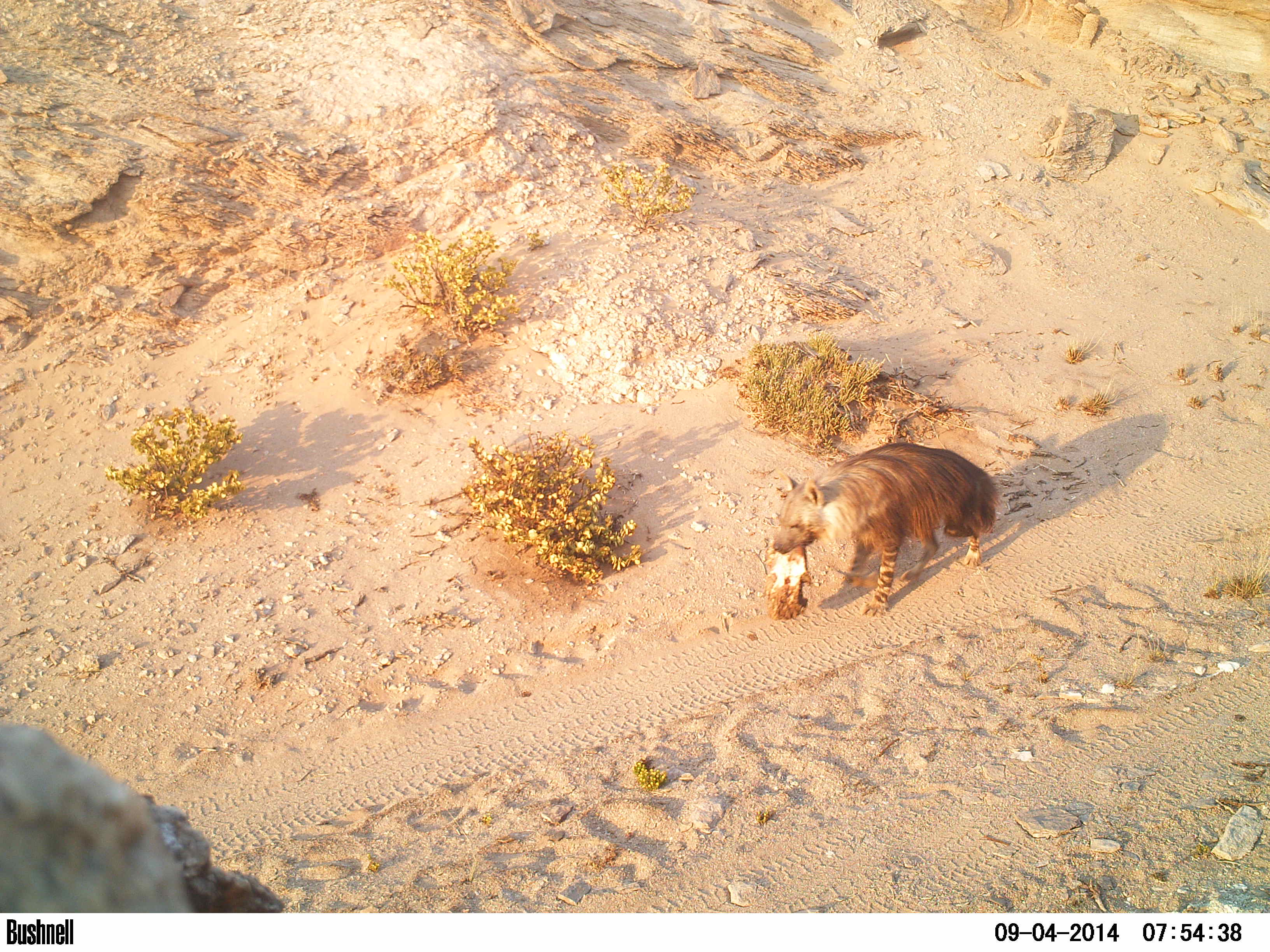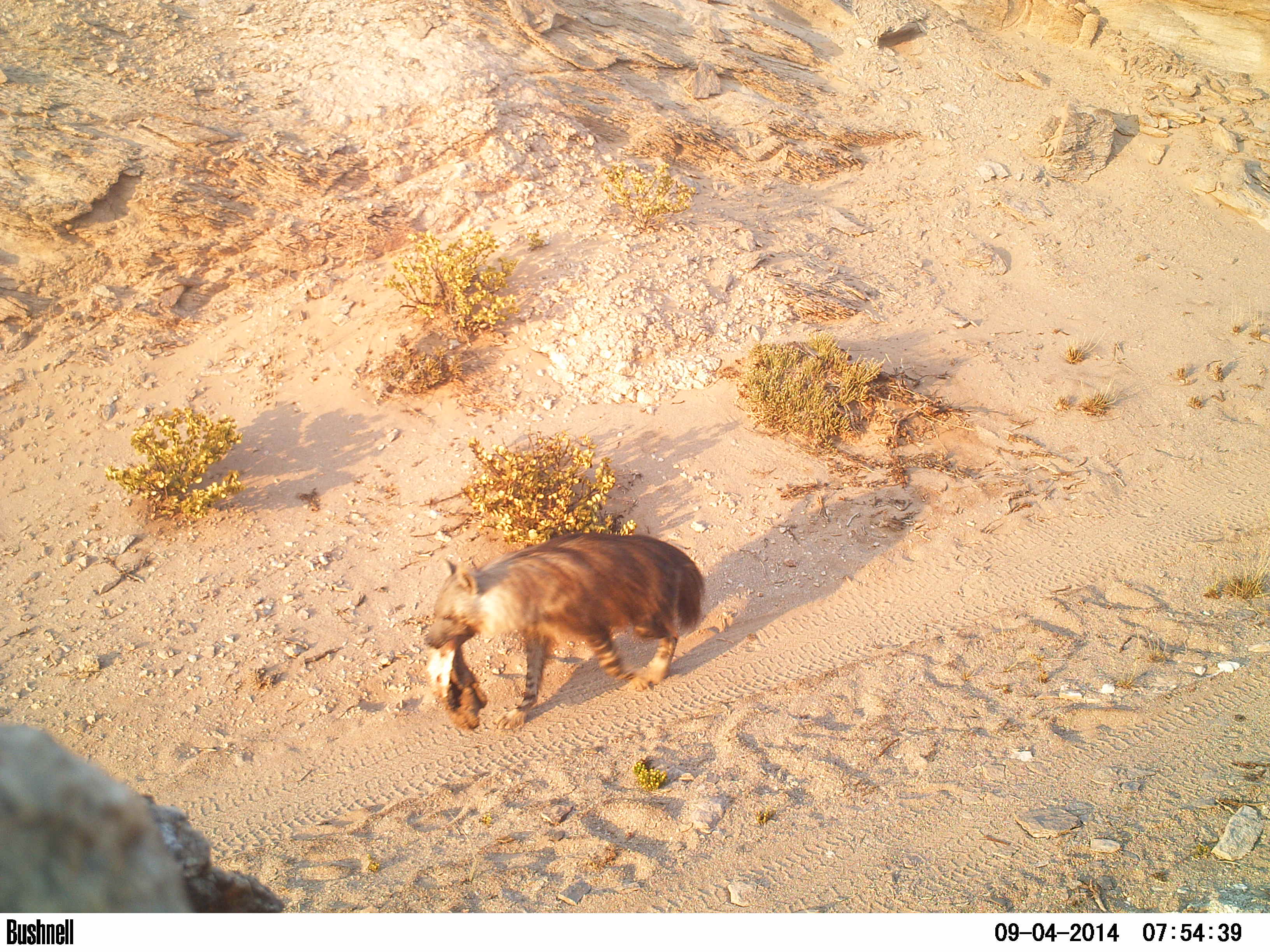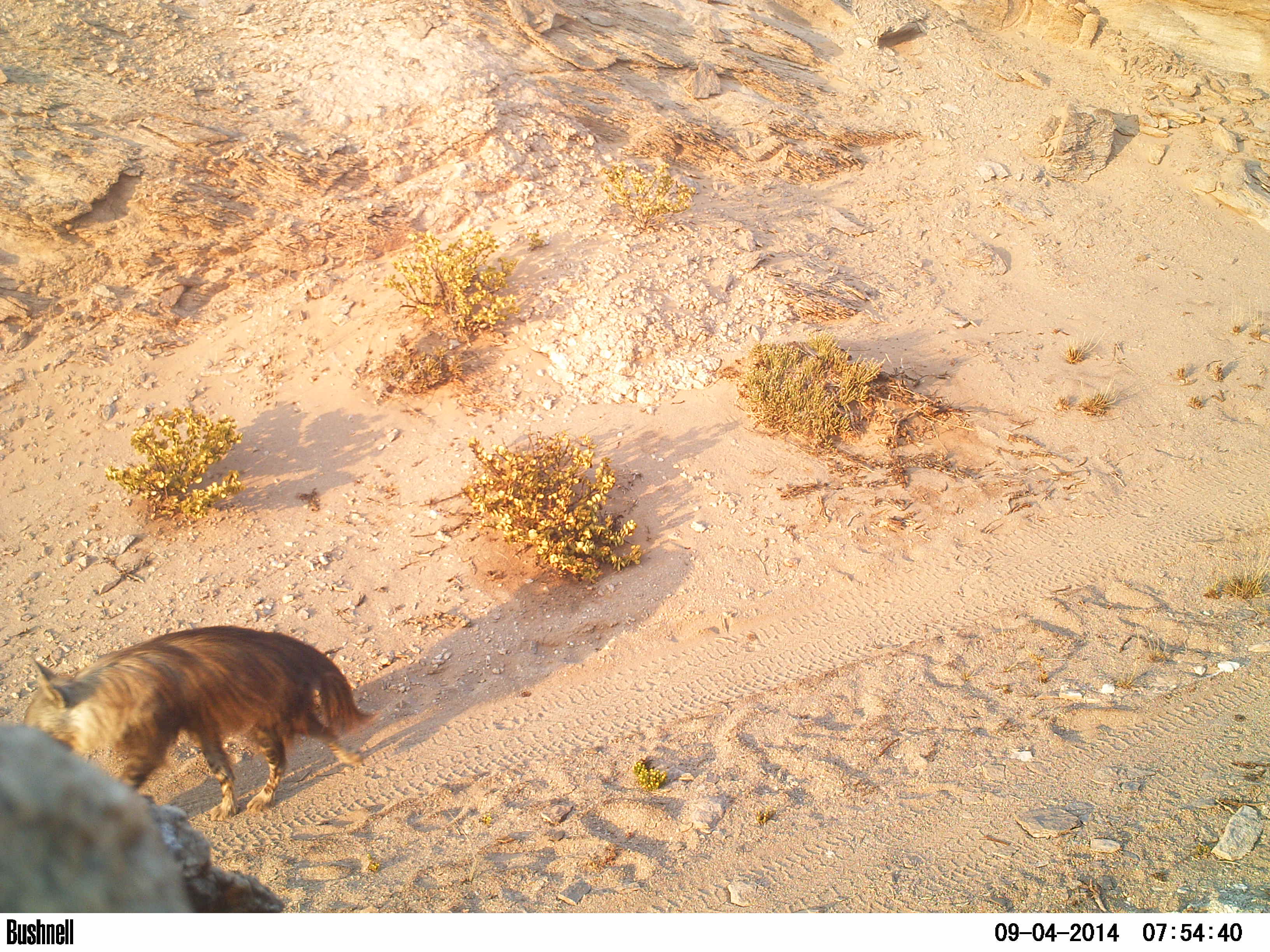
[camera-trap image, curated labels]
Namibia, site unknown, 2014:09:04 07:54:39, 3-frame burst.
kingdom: Animalia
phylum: Chordata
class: Mammalia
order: Carnivora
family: Hyaenidae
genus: Parahyaena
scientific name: Parahyaena brunnea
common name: brown hyena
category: hyaena brunnea